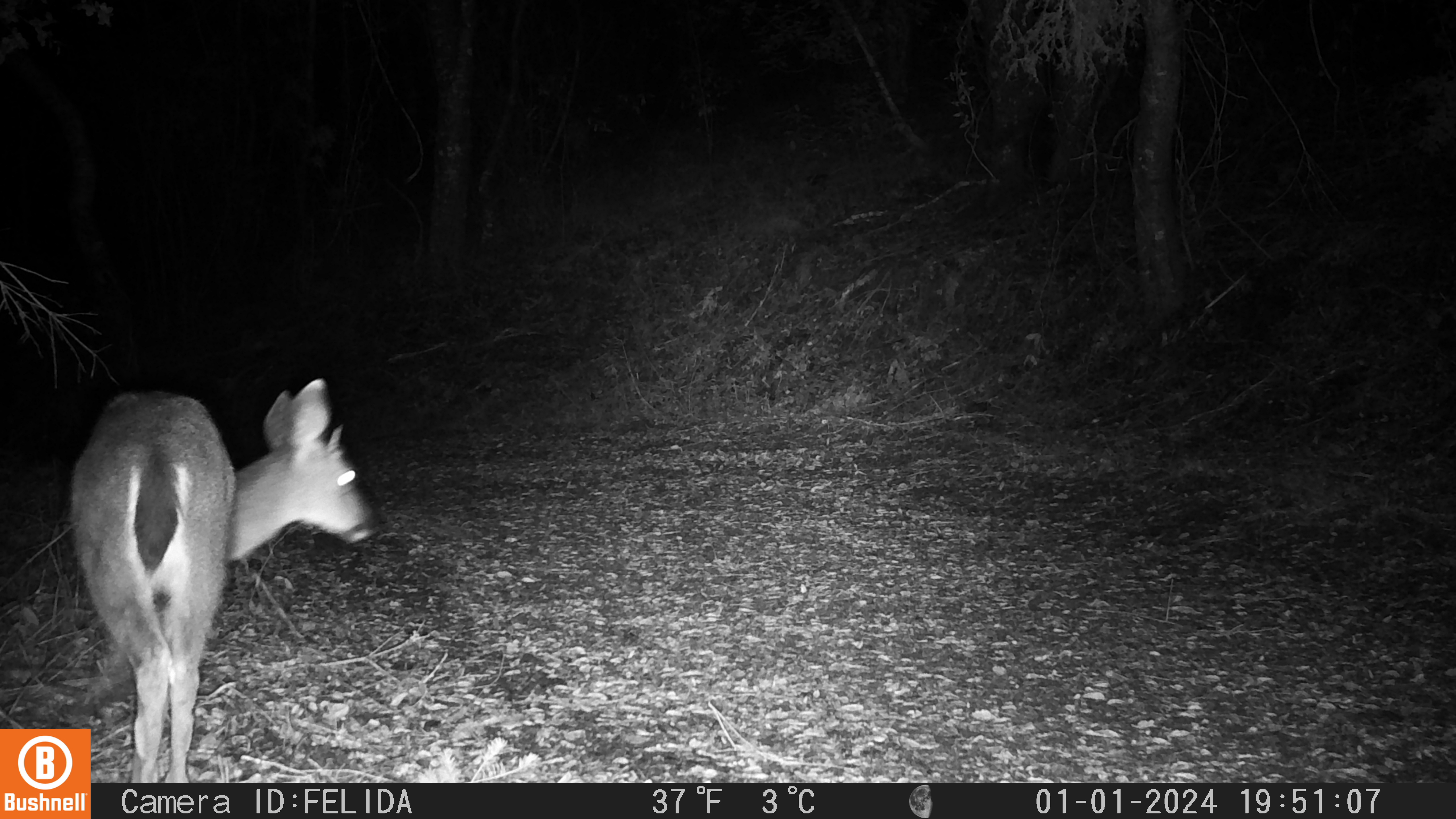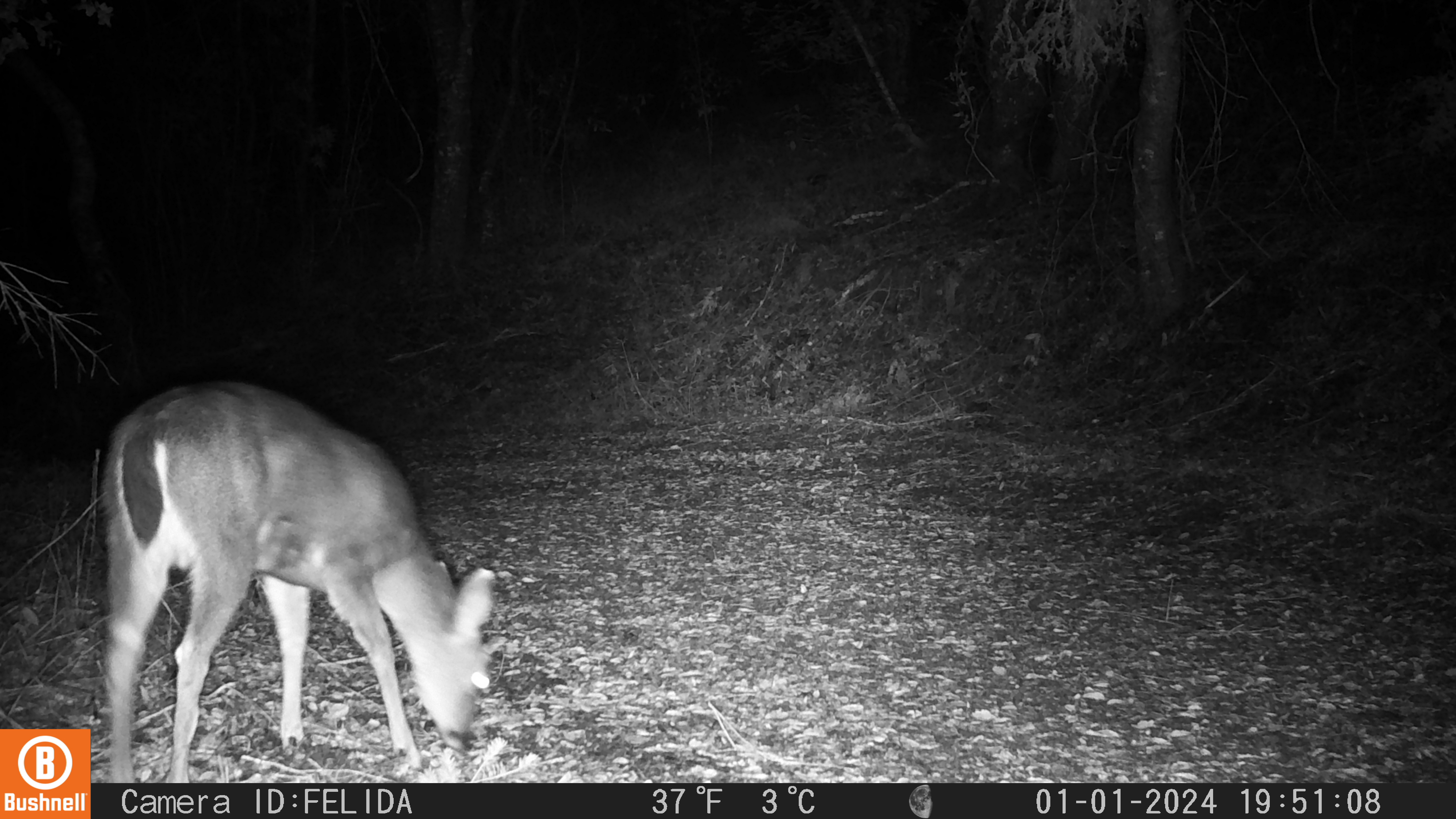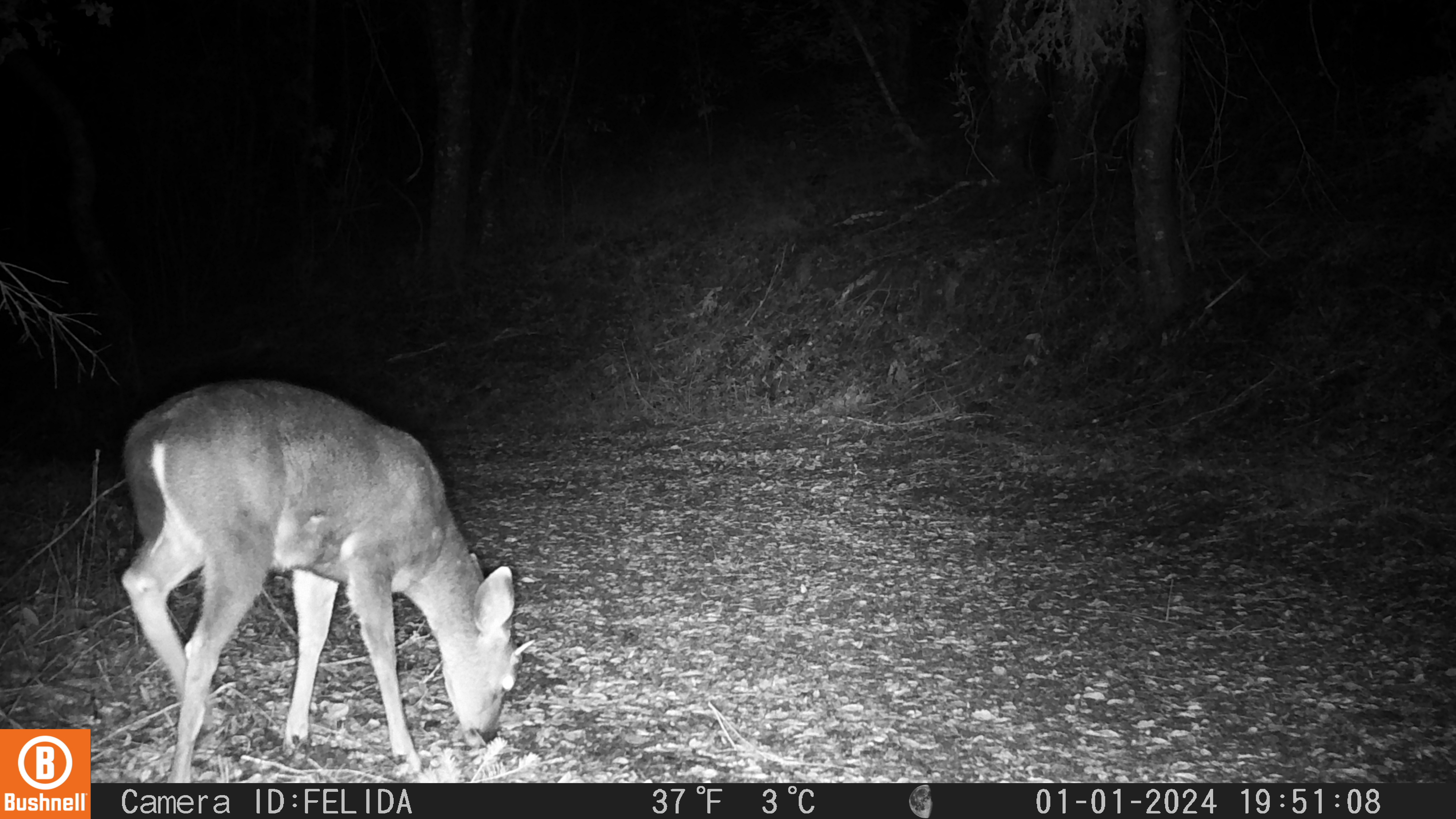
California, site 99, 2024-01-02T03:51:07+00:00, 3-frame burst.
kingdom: Animalia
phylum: Chordata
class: Mammalia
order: Artiodactyla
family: Cervidae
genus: Odocoileus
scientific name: Odocoileus hemionus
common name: mule deer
Mule deer (Odocoileus hemionus).